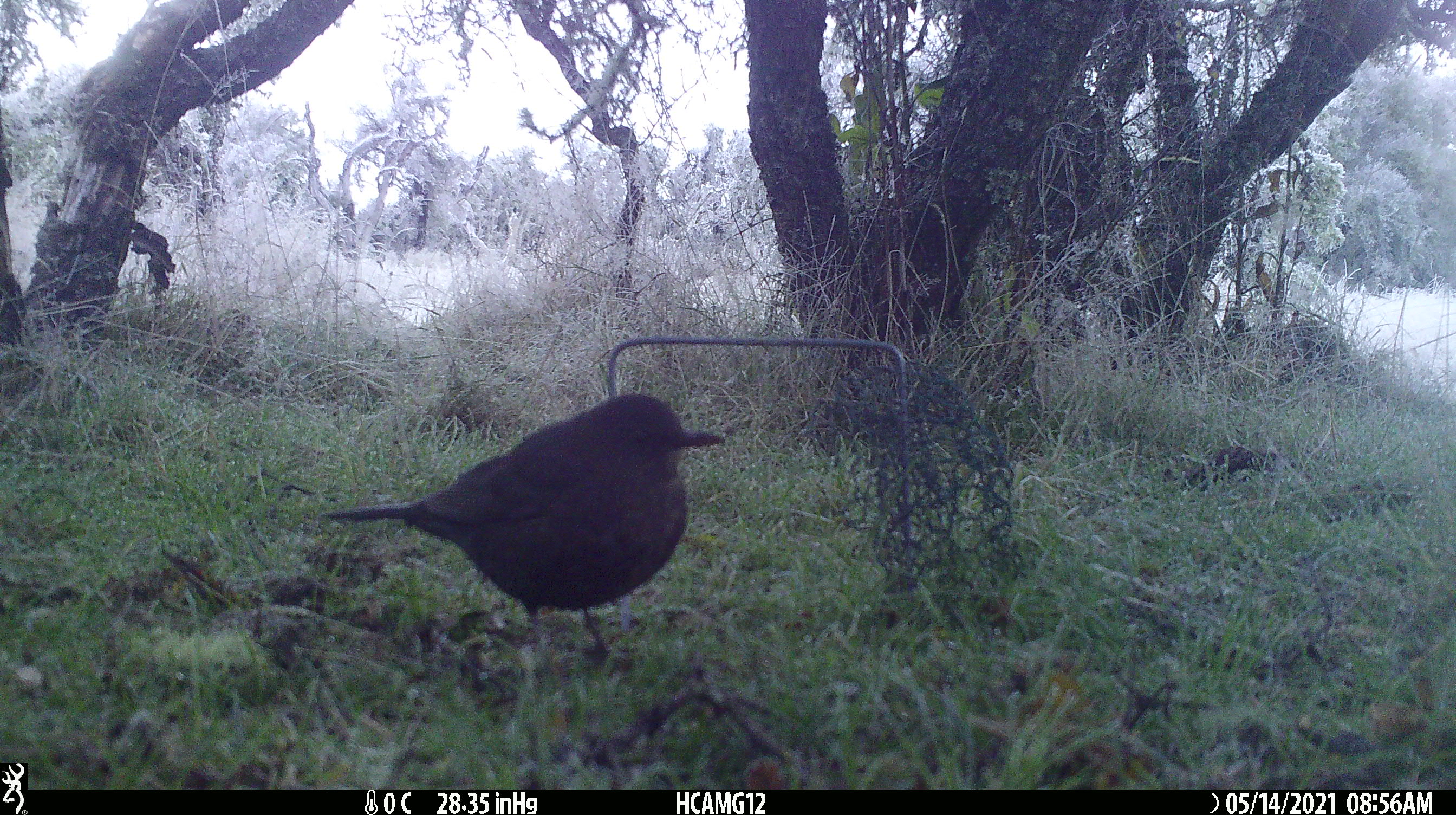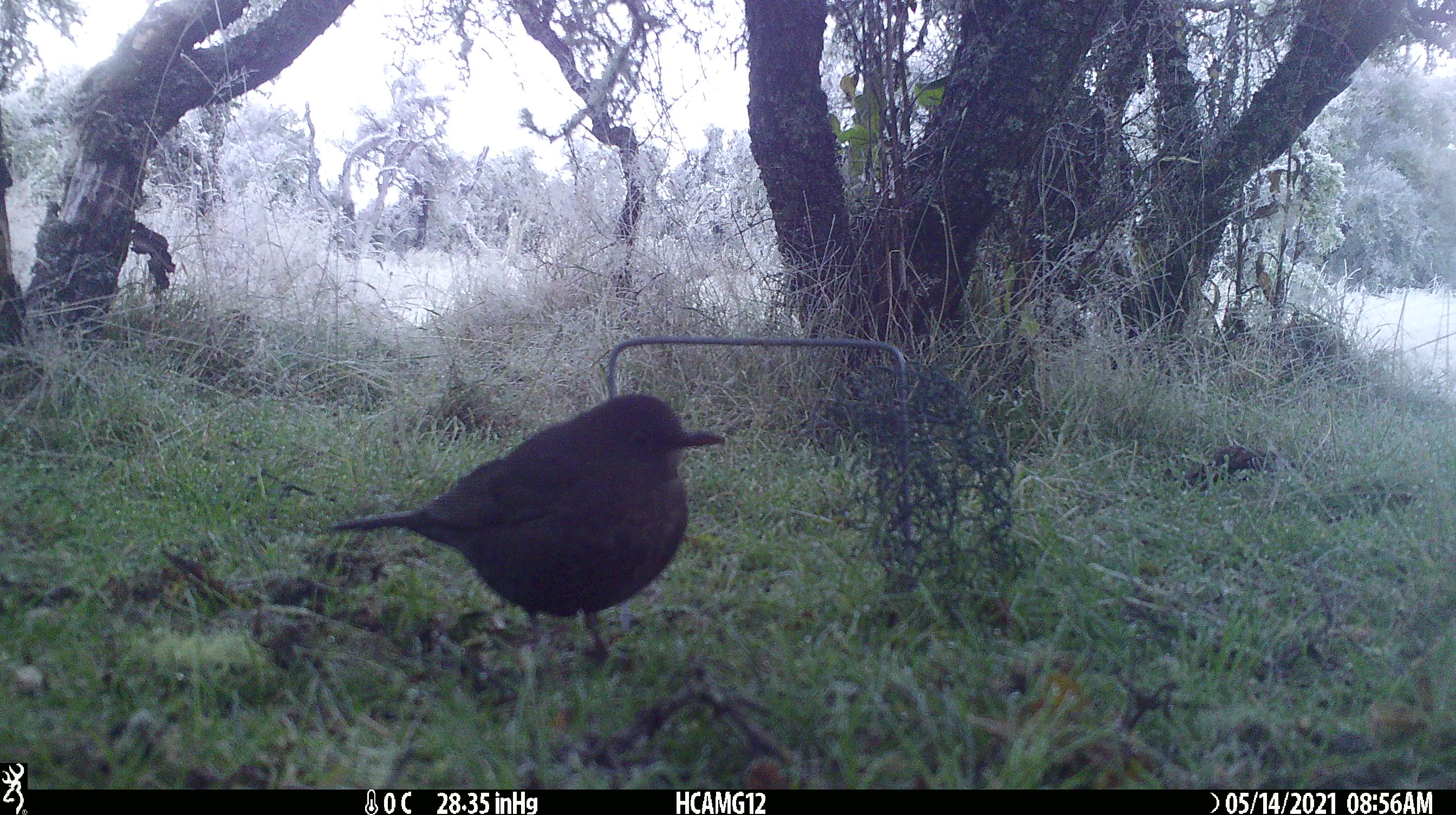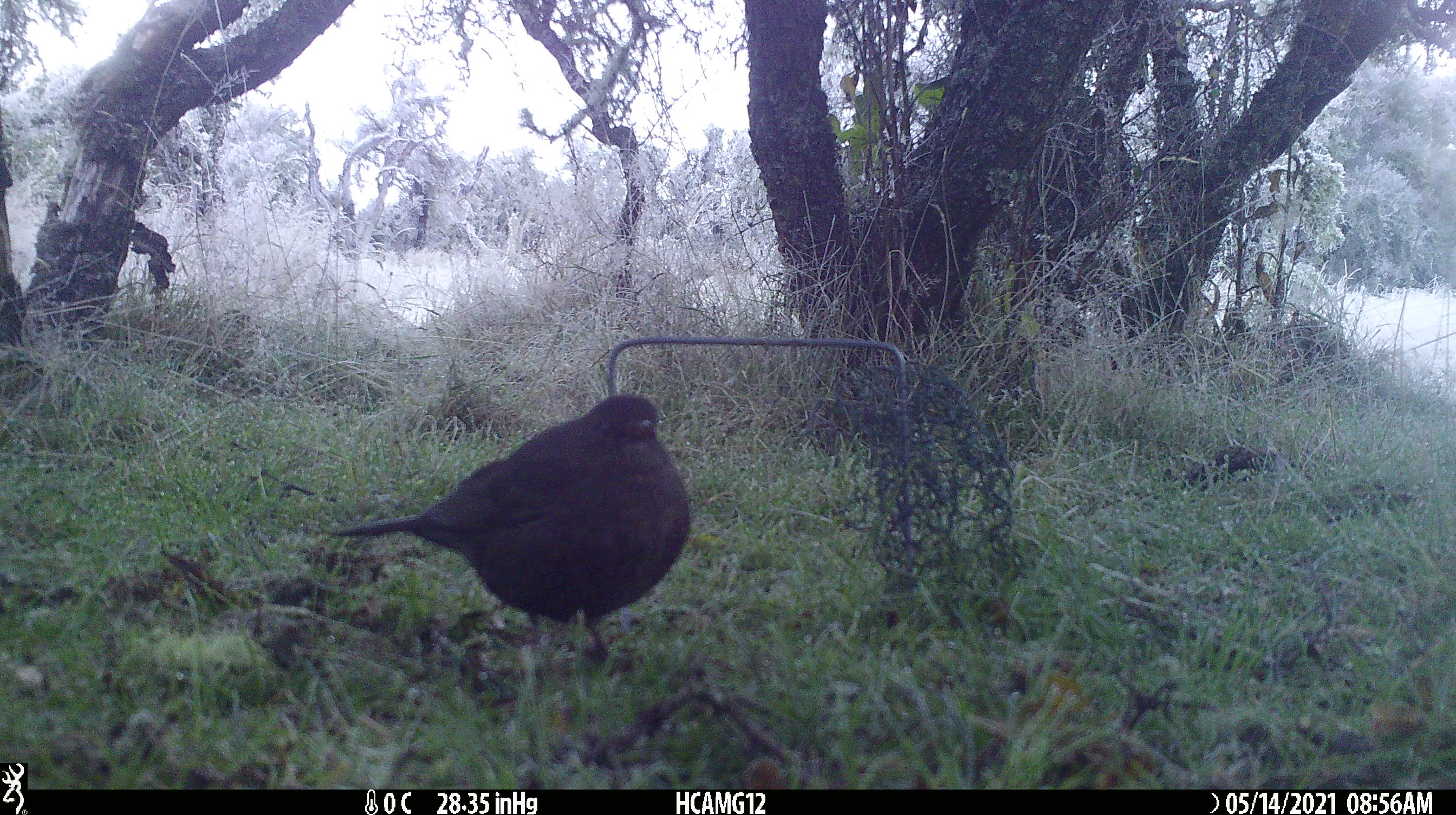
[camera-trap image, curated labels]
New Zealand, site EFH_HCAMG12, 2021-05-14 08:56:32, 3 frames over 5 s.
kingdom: Animalia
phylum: Chordata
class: Aves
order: Passeriformes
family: Turdidae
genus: Turdus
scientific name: Turdus merula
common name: eurasian blackbird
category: blackbird